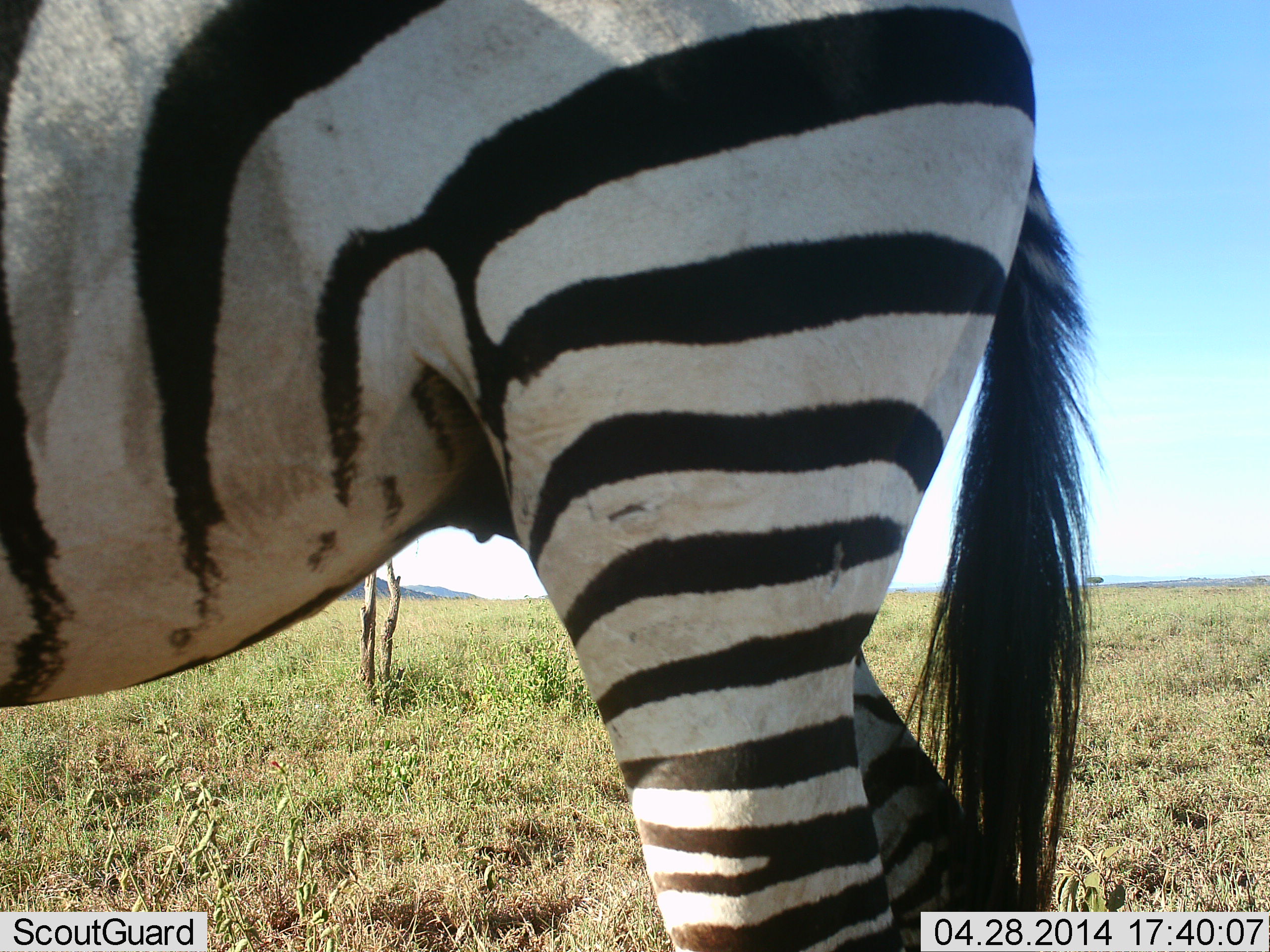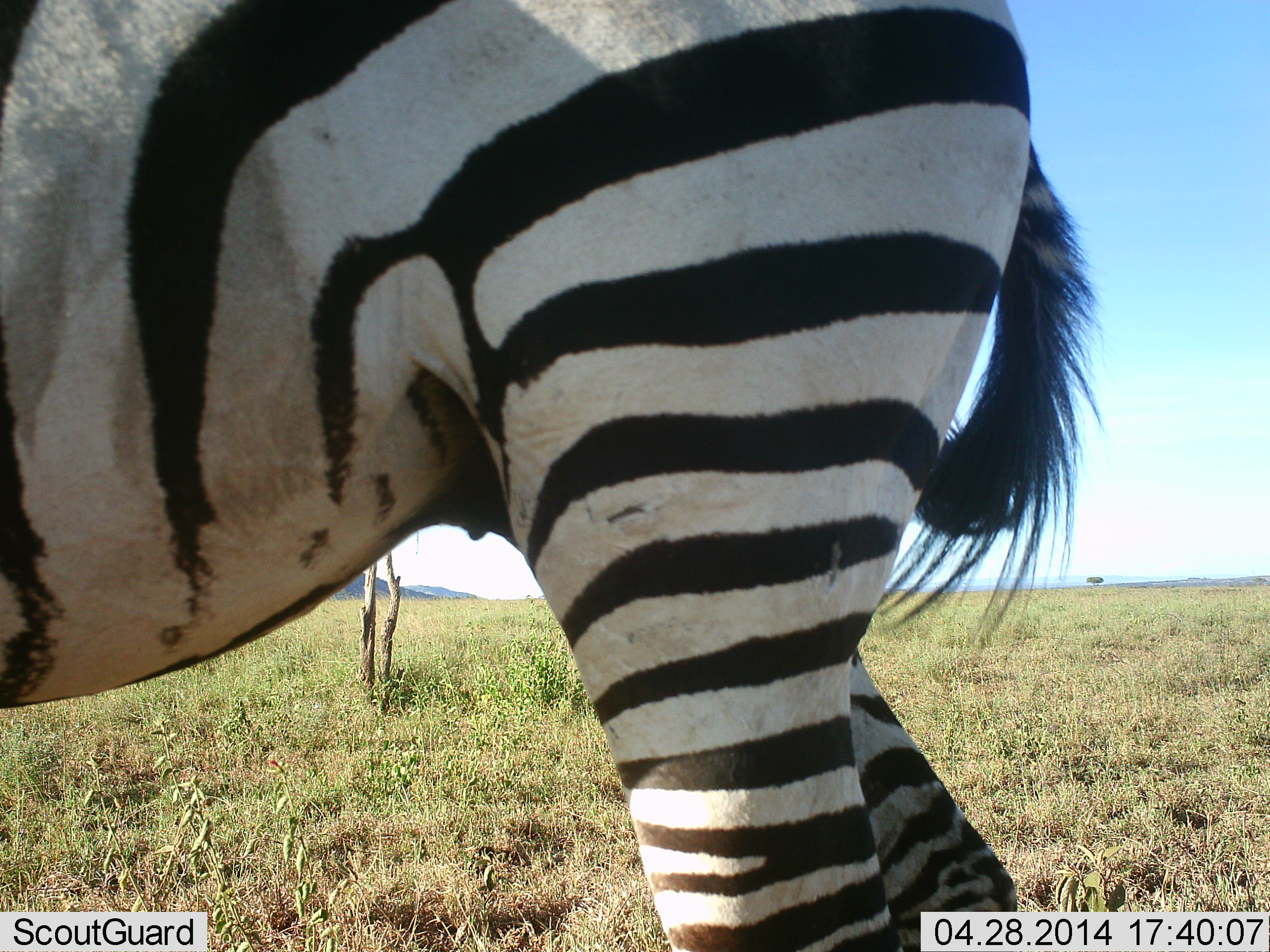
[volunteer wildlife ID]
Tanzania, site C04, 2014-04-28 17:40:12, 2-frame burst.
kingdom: Animalia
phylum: Chordata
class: Mammalia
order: Perissodactyla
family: Equidae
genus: Equus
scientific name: Equus quagga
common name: plains zebra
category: zebra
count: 1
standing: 100%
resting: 0%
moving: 0%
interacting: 0%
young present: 0%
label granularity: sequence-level